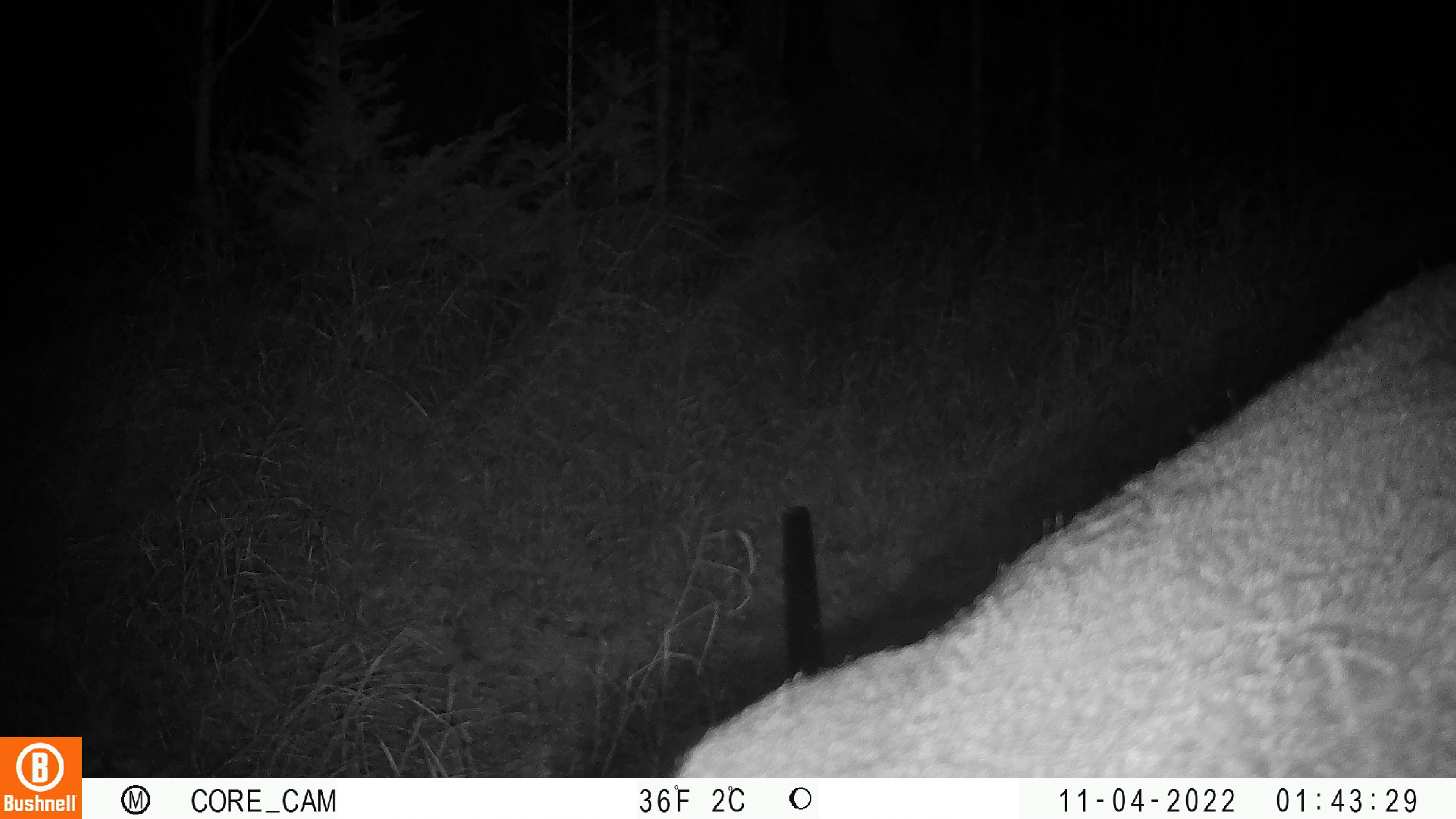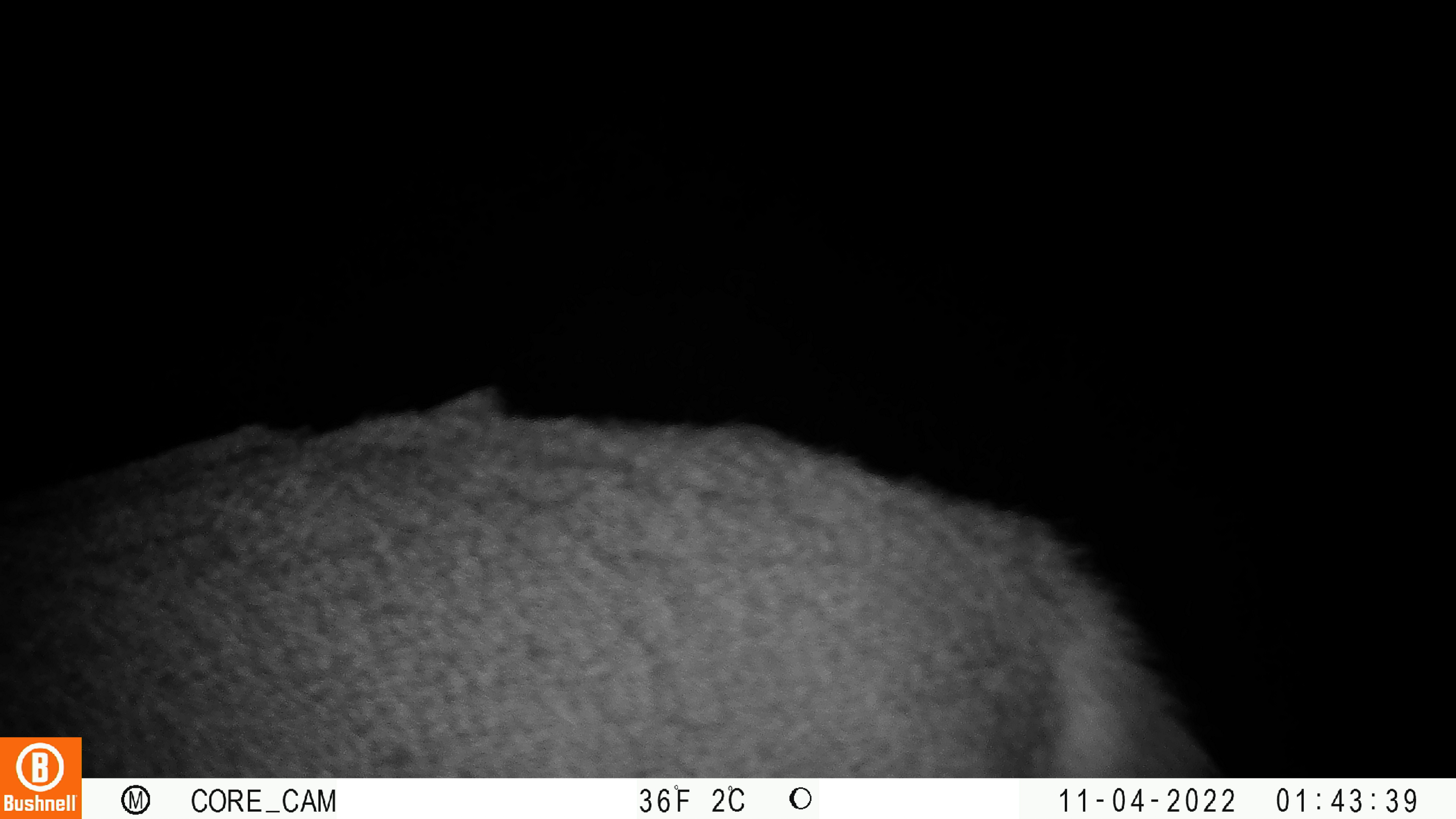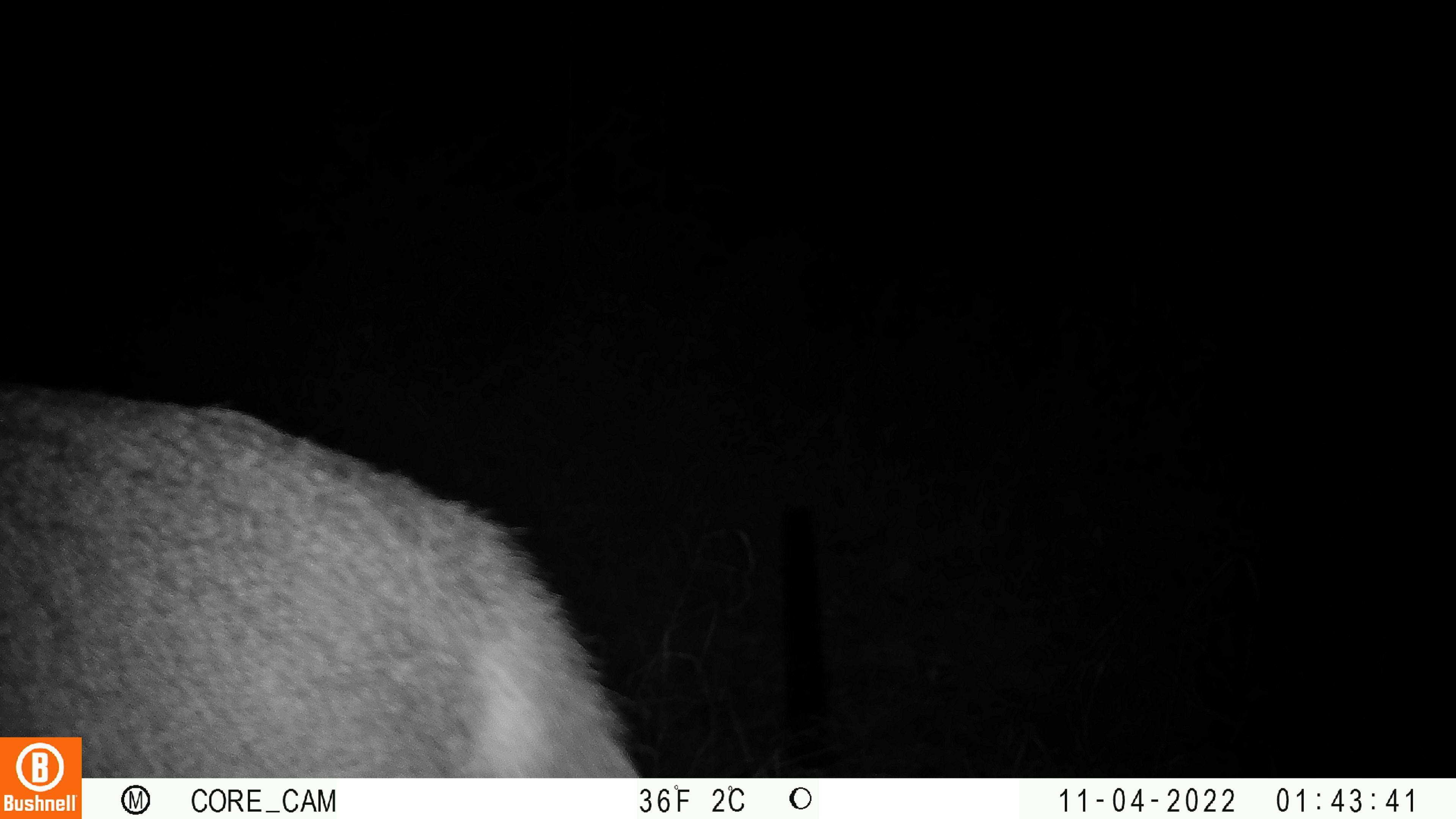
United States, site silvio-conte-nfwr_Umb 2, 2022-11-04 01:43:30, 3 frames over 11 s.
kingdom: Animalia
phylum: Chordata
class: Mammalia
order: Artiodactyla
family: Cervidae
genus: Odocoileus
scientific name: Odocoileus virginianus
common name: white-tailed deer